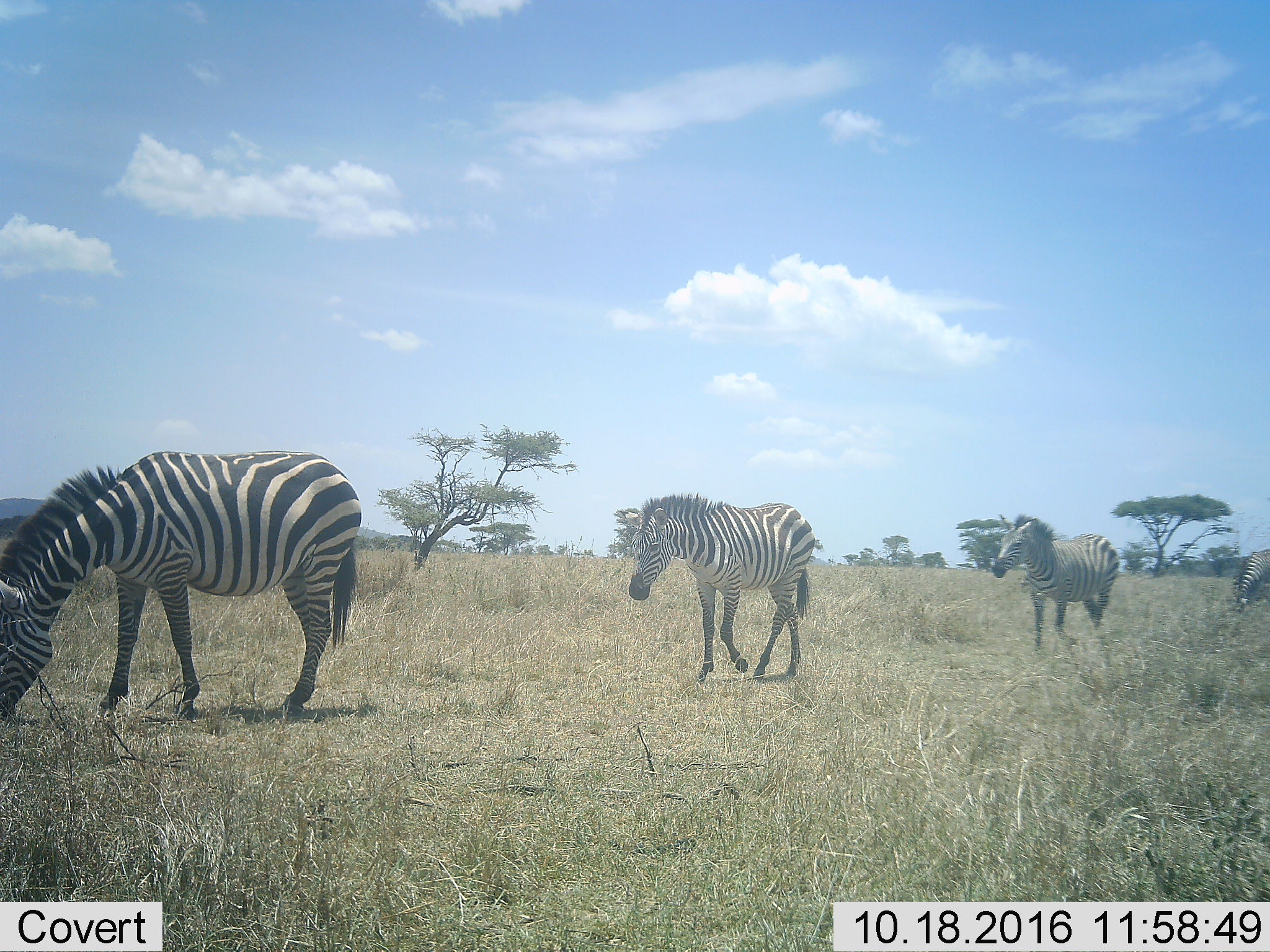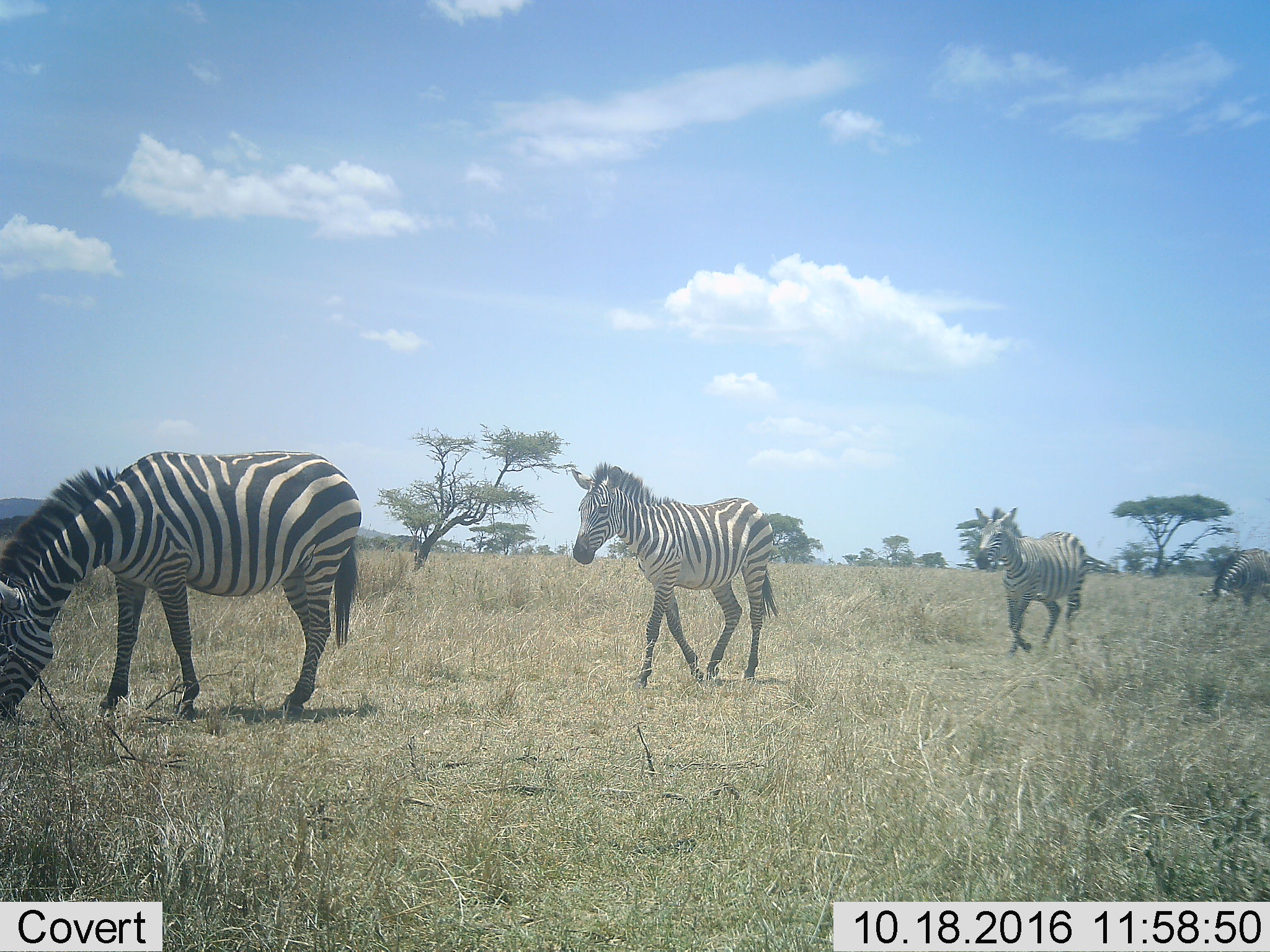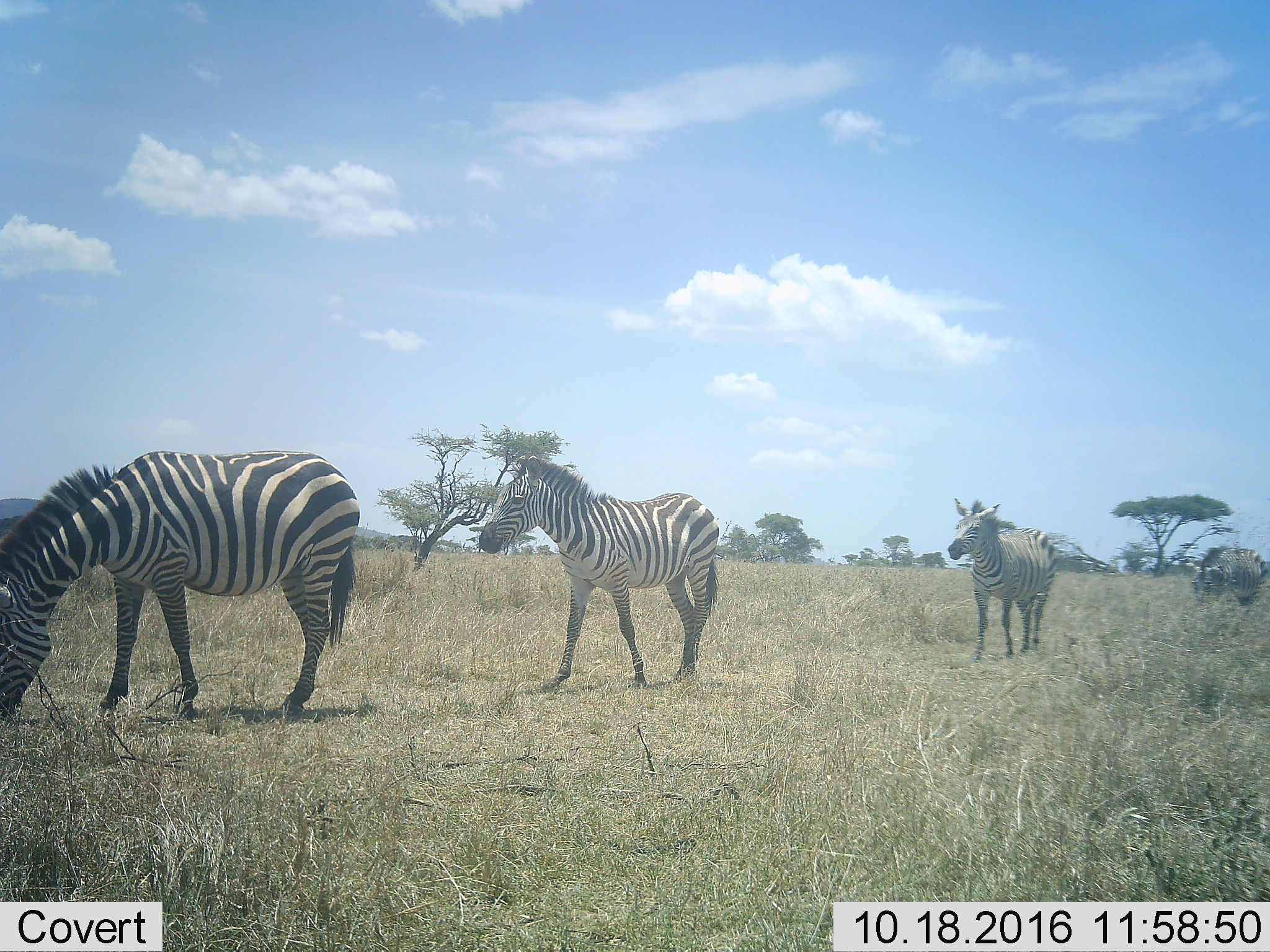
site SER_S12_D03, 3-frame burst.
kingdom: Animalia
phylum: Chordata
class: Mammalia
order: Perissodactyla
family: Equidae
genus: Equus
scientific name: Equus quagga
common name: plains zebra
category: zebraplains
Zebraplains (plains zebra) (Equus quagga), count 4. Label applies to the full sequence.